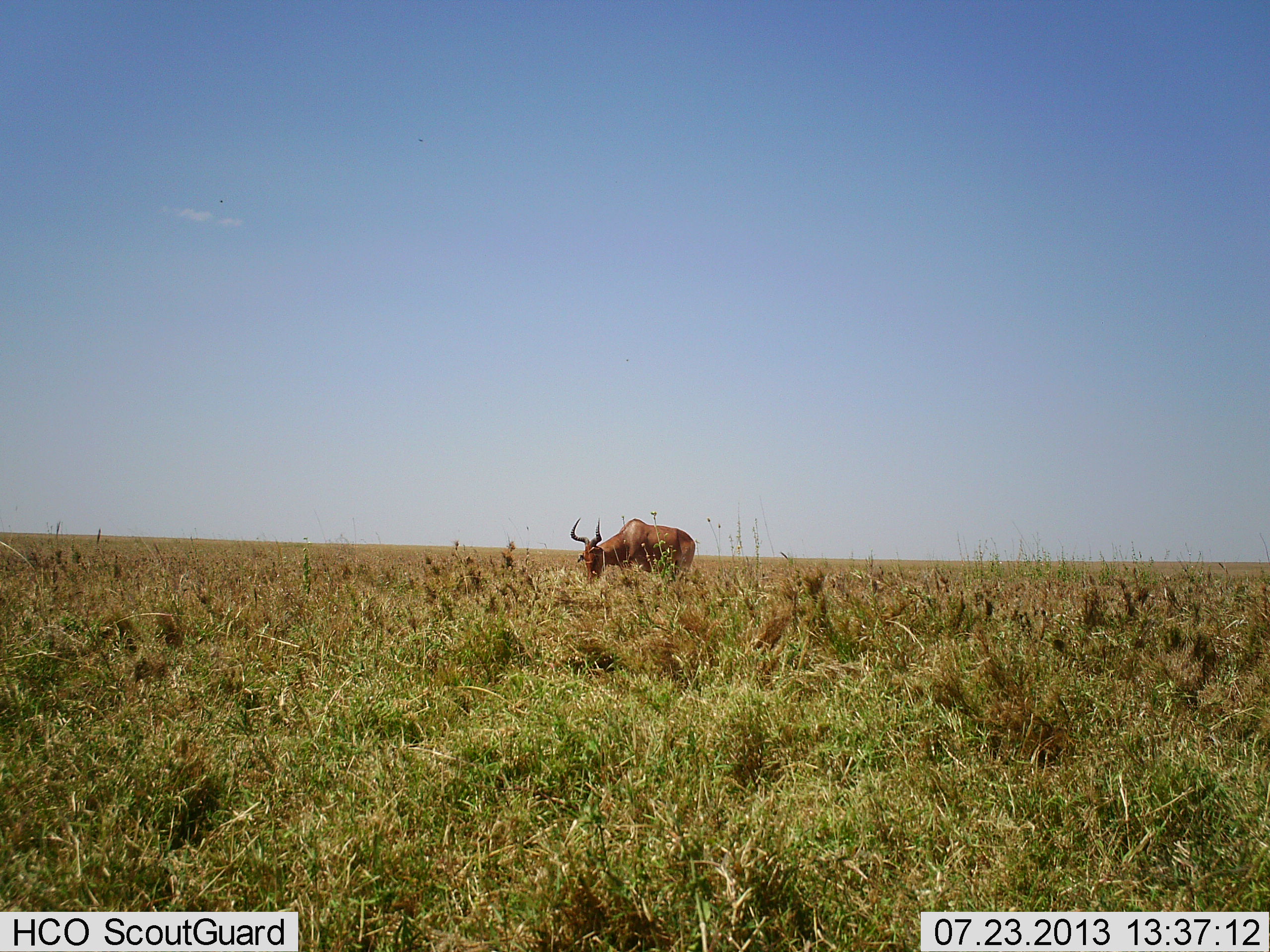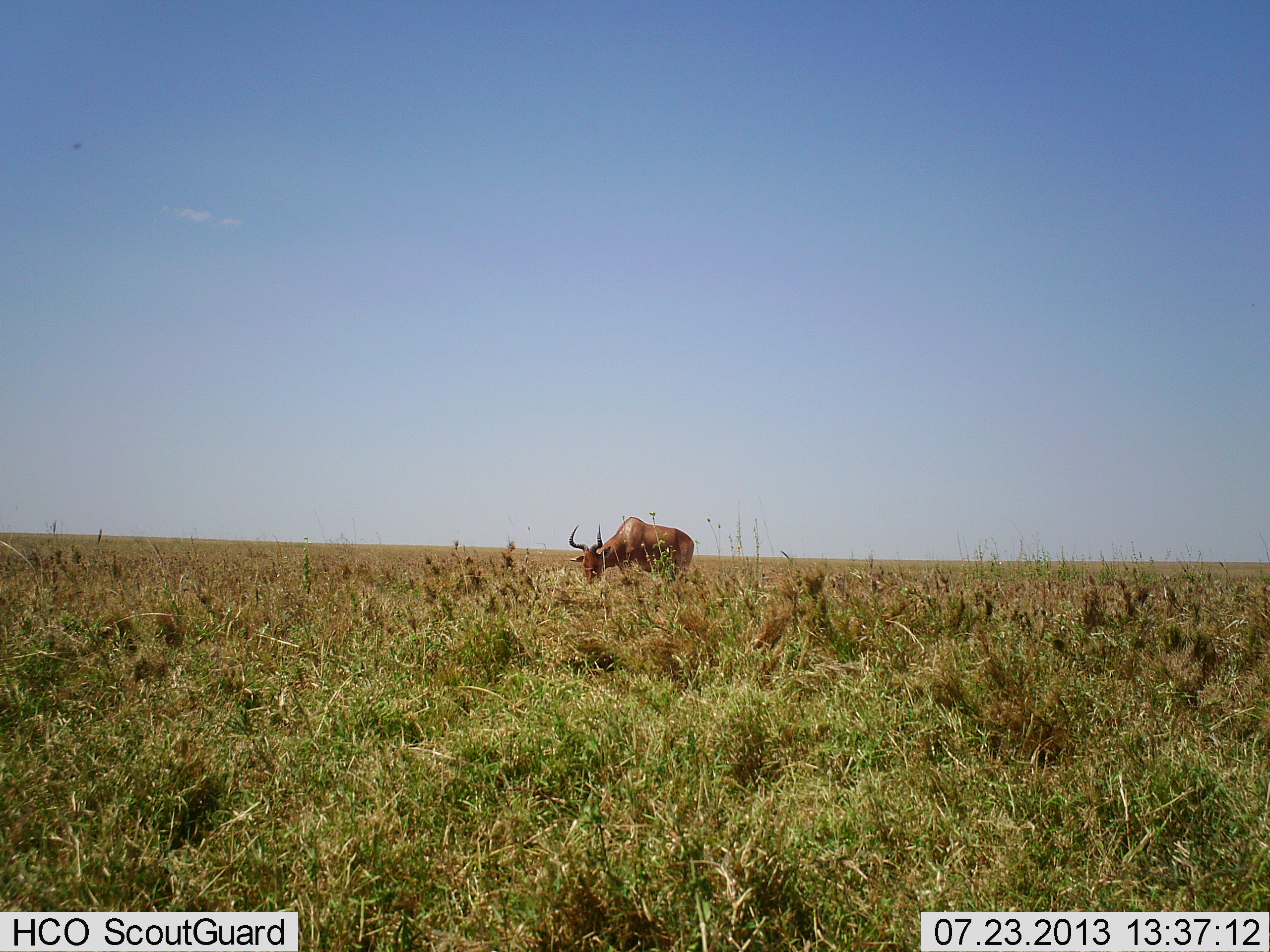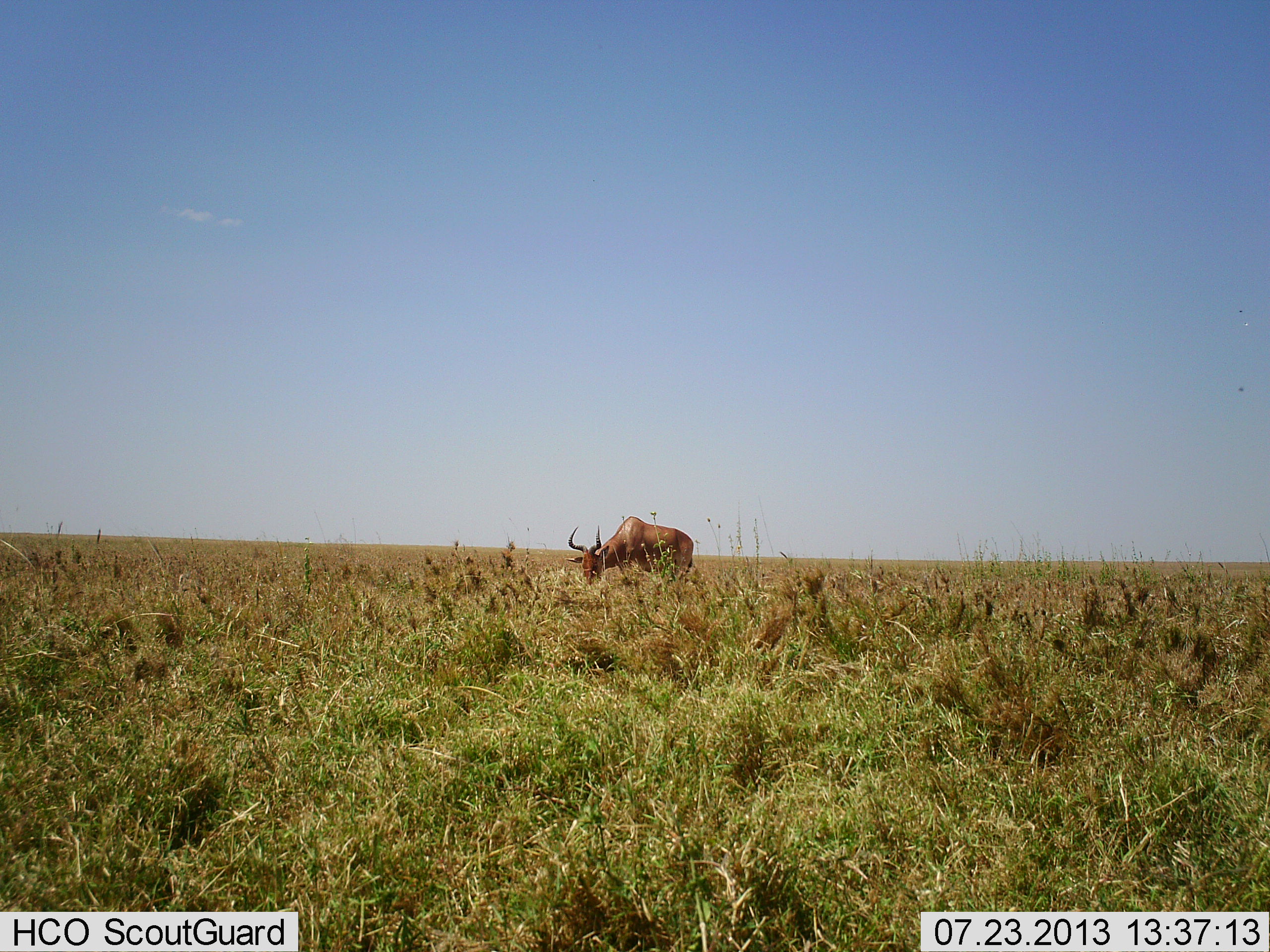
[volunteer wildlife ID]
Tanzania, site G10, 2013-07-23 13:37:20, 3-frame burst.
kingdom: Animalia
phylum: Chordata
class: Mammalia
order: Artiodactyla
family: Bovidae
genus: Alcelaphus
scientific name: Alcelaphus buselaphus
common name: hartebeest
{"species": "hartebeest (Alcelaphus buselaphus)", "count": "1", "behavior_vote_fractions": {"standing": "23%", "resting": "0%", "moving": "0%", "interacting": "0%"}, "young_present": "0%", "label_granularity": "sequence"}